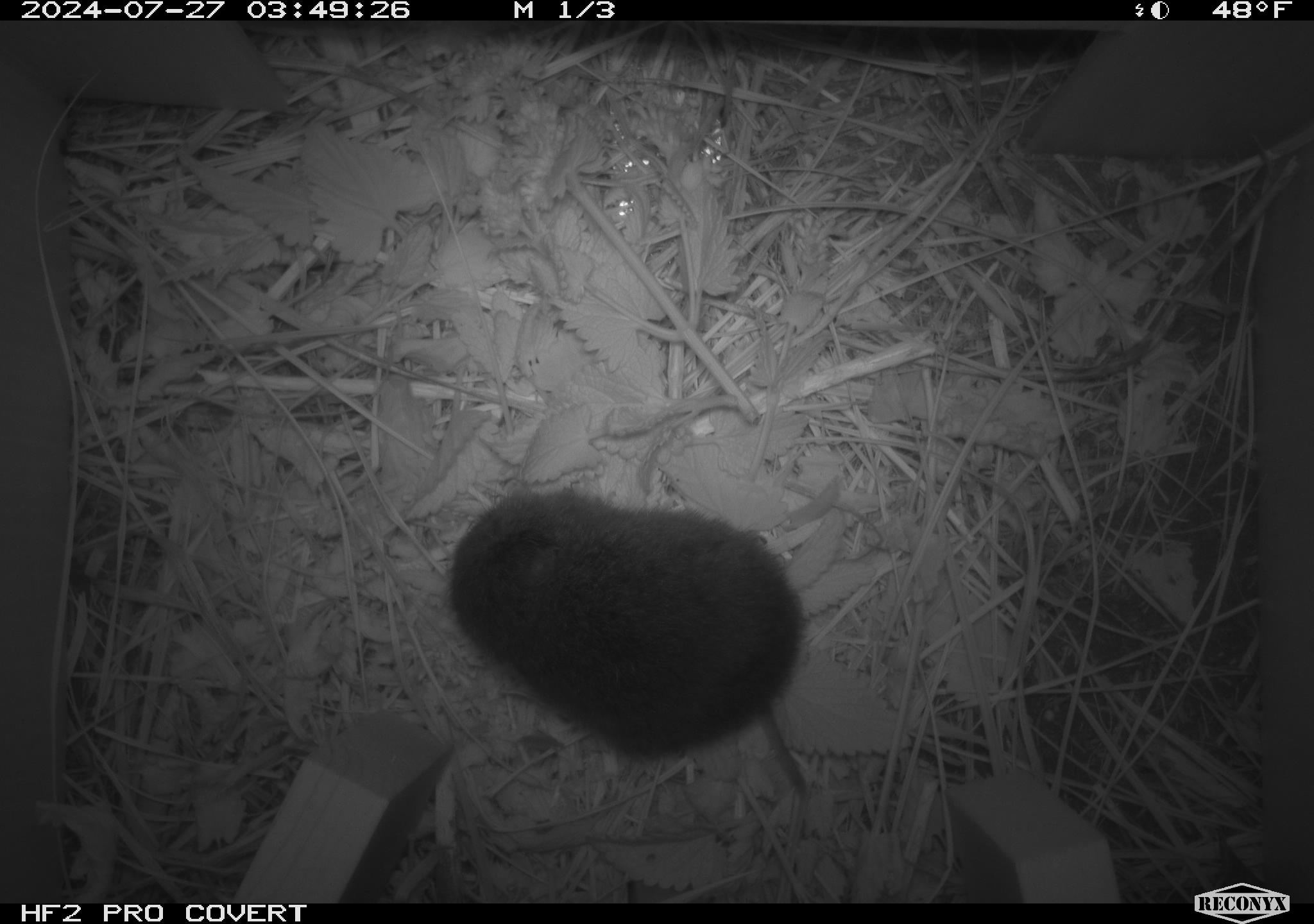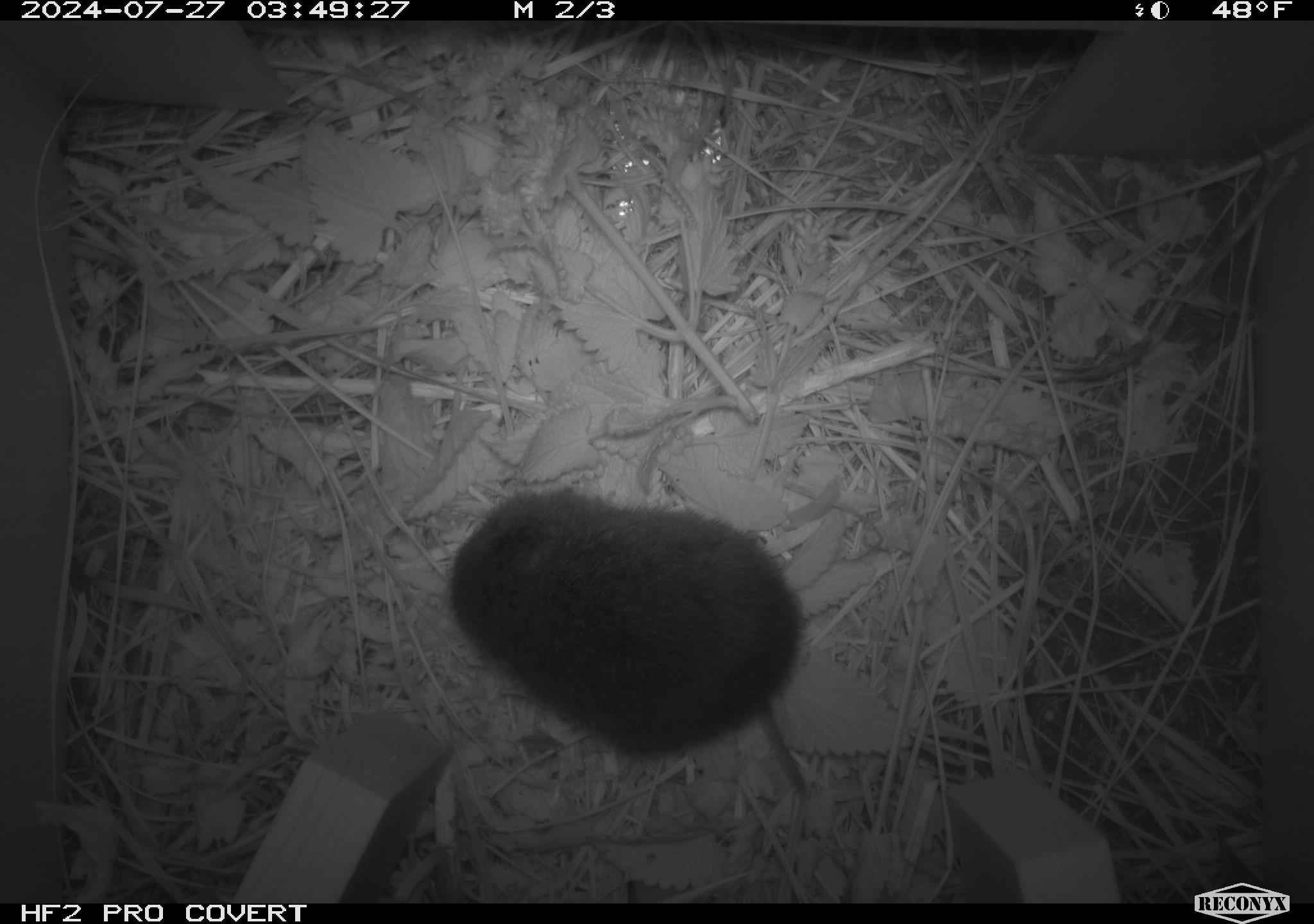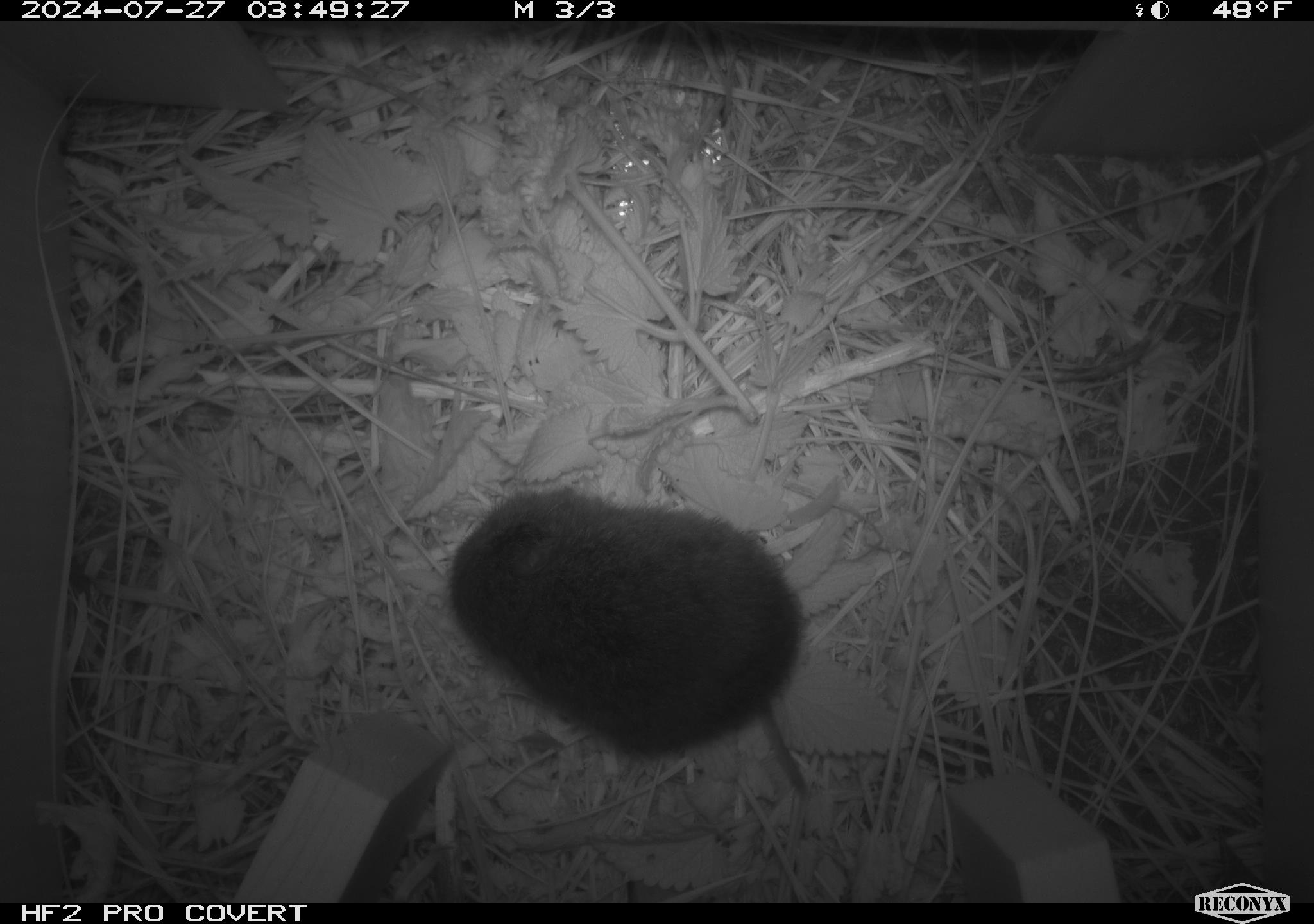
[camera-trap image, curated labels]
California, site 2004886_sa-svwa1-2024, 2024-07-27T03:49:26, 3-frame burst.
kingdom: Animalia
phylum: Chordata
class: Mammalia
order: Rodentia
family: Cricetidae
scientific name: Arvicolinae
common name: voles, lemmings, and muskrats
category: arvicolinae subfamily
Arvicolinae subfamily (voles, lemmings, and muskrats) (Arvicolinae).